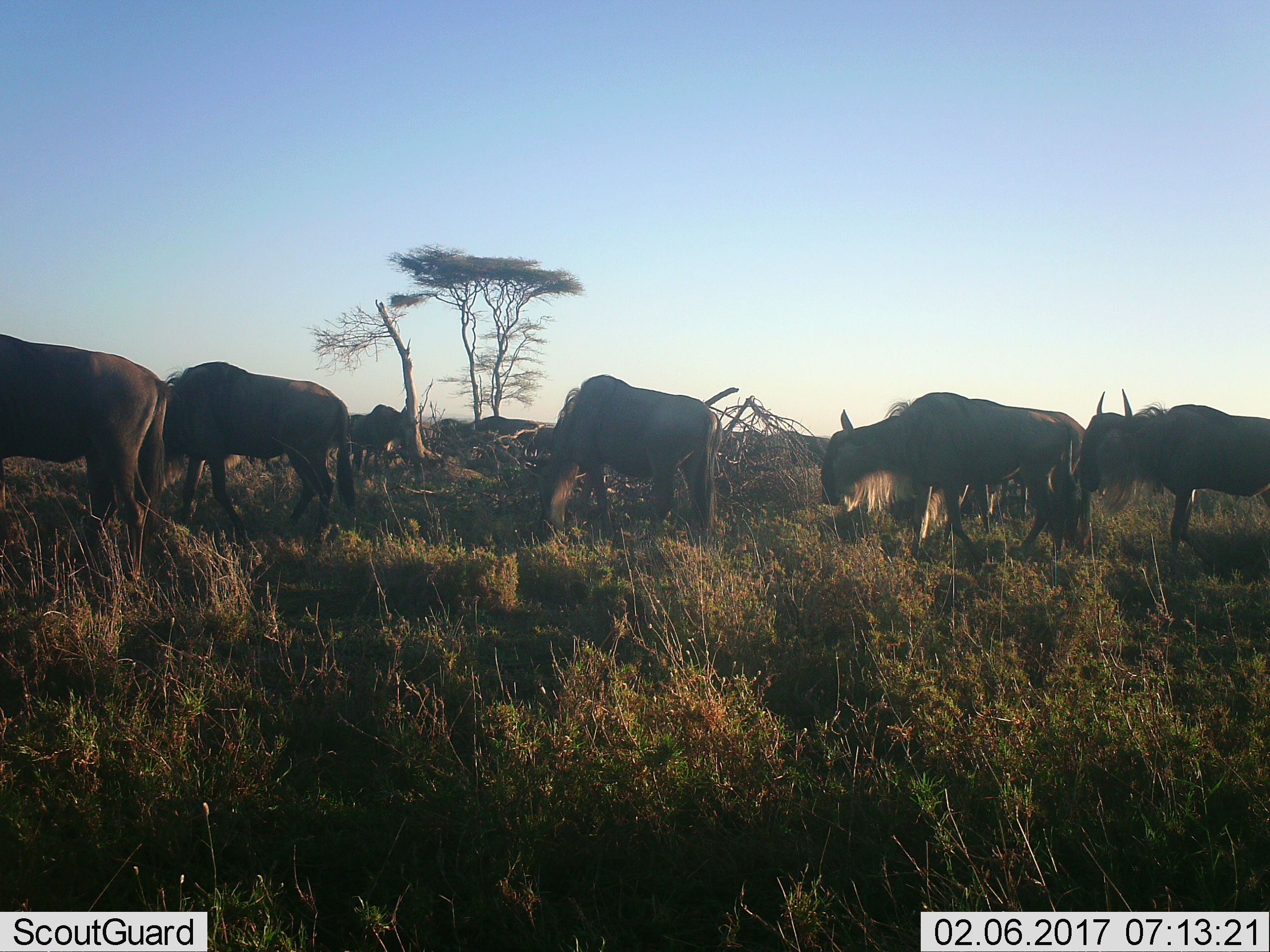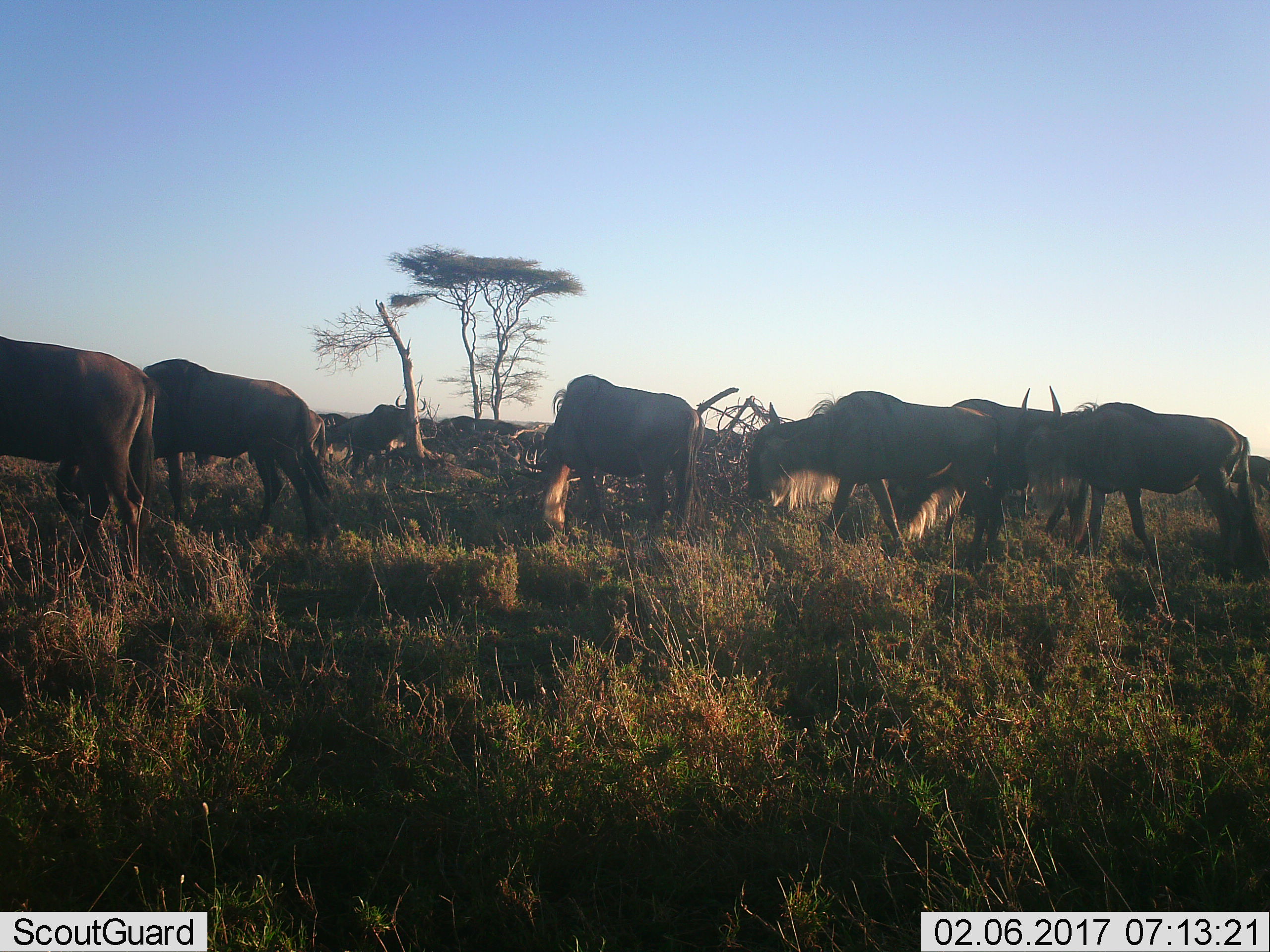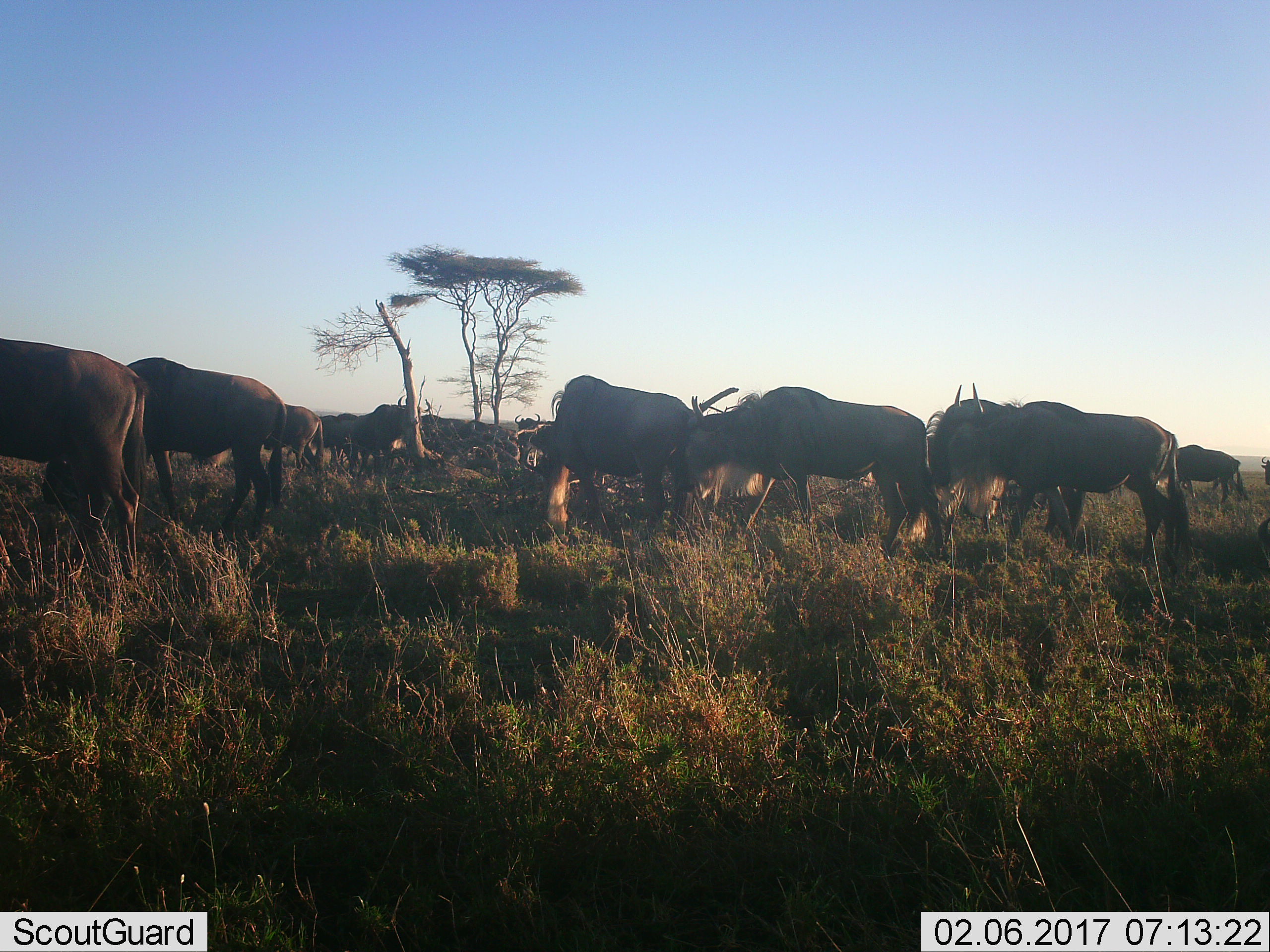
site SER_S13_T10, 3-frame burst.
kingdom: Animalia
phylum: Chordata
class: Mammalia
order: Artiodactyla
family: Bovidae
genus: Connochaetes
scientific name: Connochaetes taurinus taurinus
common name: blue wildebeest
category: wildebeestblue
Wildebeestblue (blue wildebeest) (Connochaetes taurinus taurinus), count 8. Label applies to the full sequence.